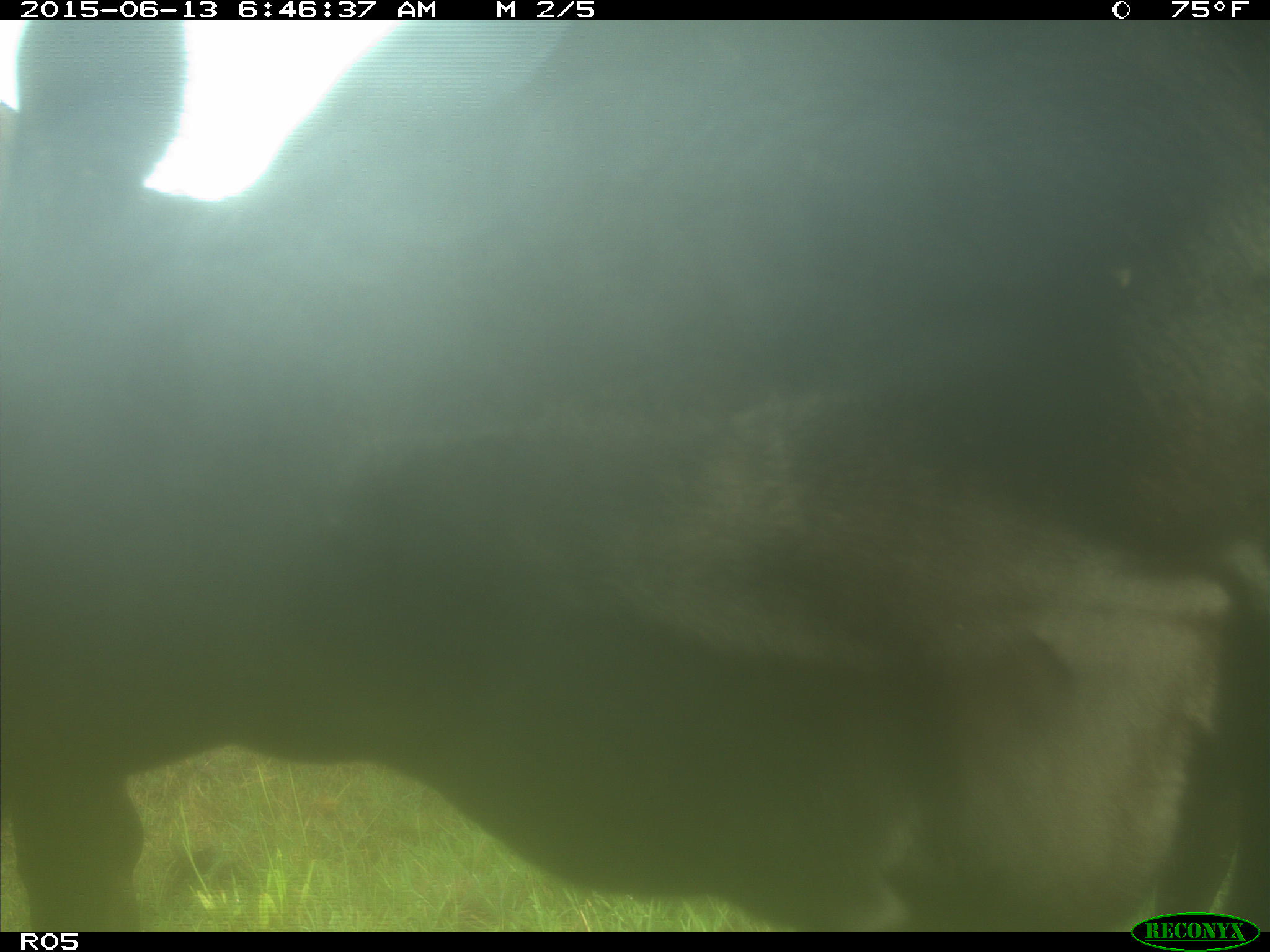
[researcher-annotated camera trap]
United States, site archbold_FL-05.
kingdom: Animalia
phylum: Chordata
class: Mammalia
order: Artiodactyla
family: Bovidae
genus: Bos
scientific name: Bos taurus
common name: domestic cow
Bos taurus (domestic cow).